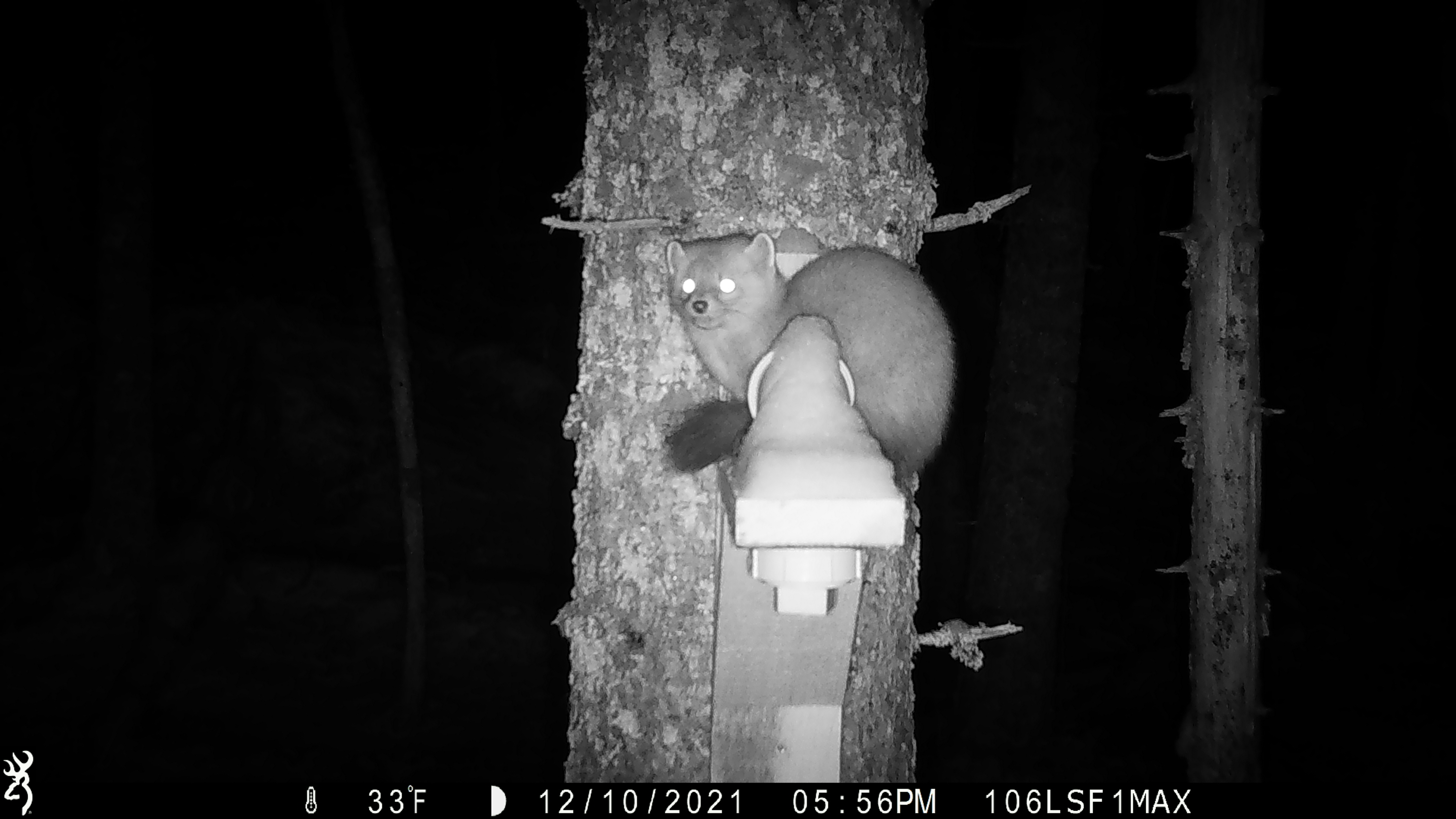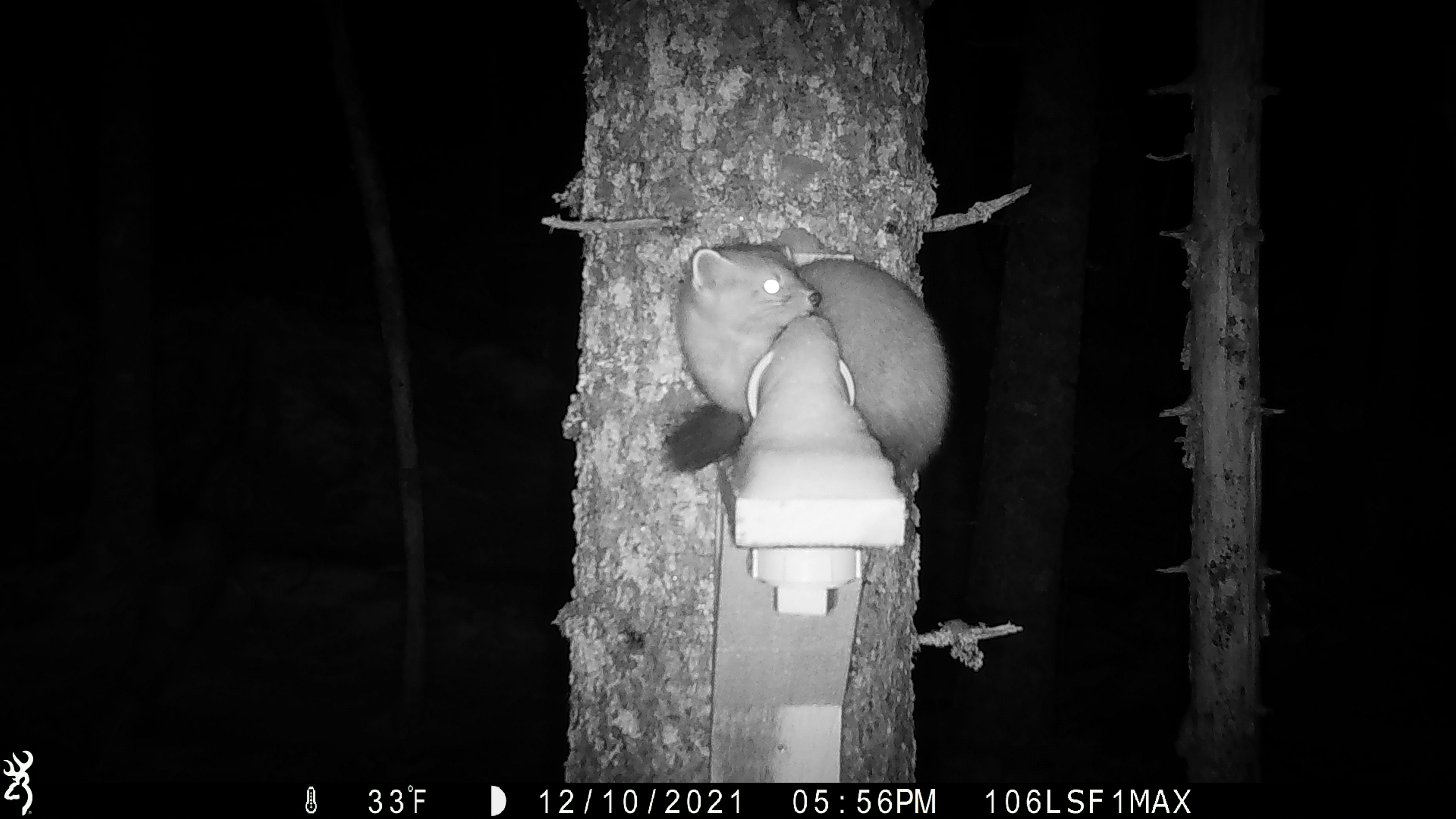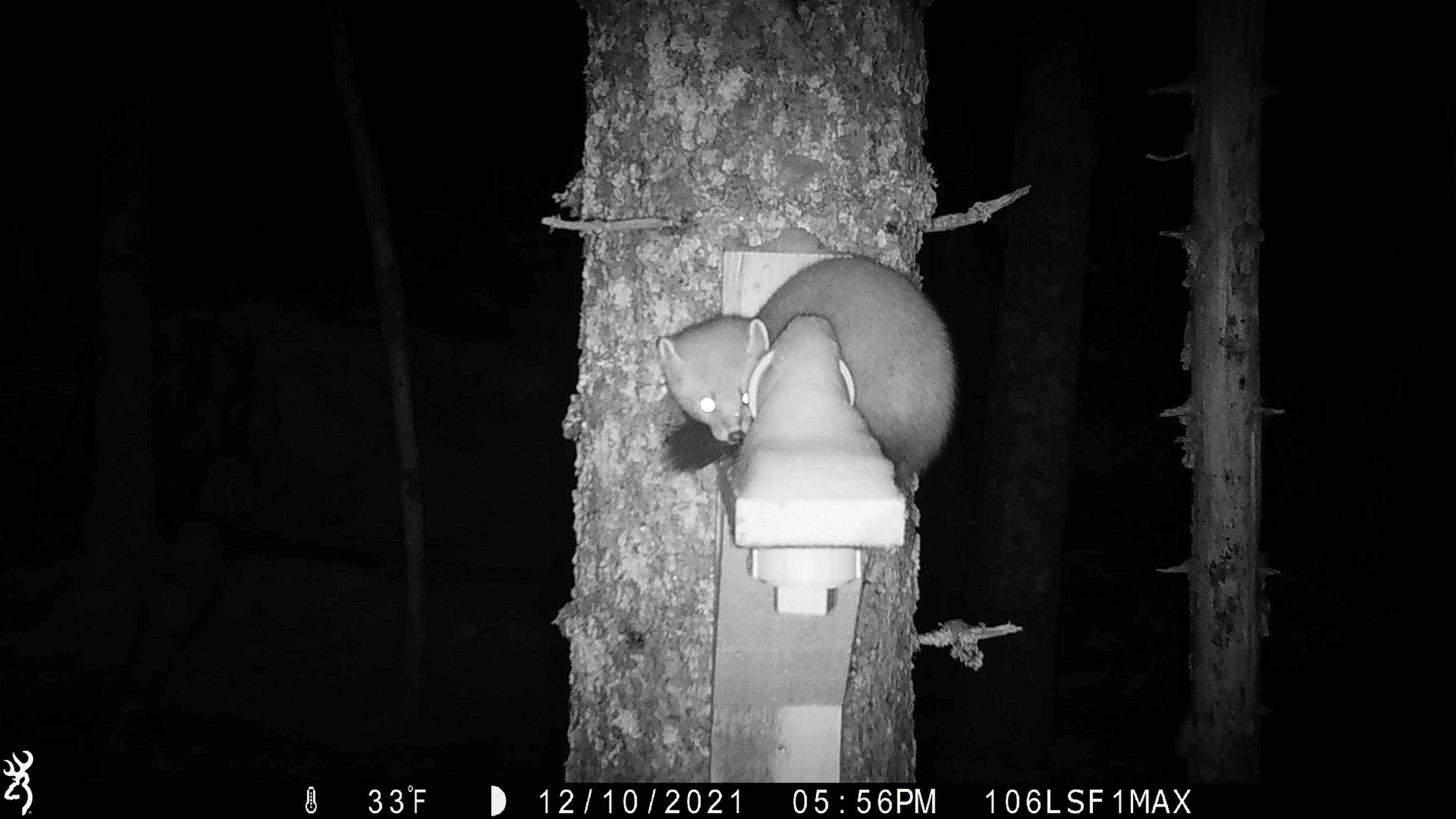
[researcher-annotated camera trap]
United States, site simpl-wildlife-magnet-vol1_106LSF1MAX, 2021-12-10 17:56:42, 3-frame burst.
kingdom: Animalia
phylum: Chordata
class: Mammalia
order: Carnivora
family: Mustelidae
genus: Martes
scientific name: Martes americana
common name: american marten